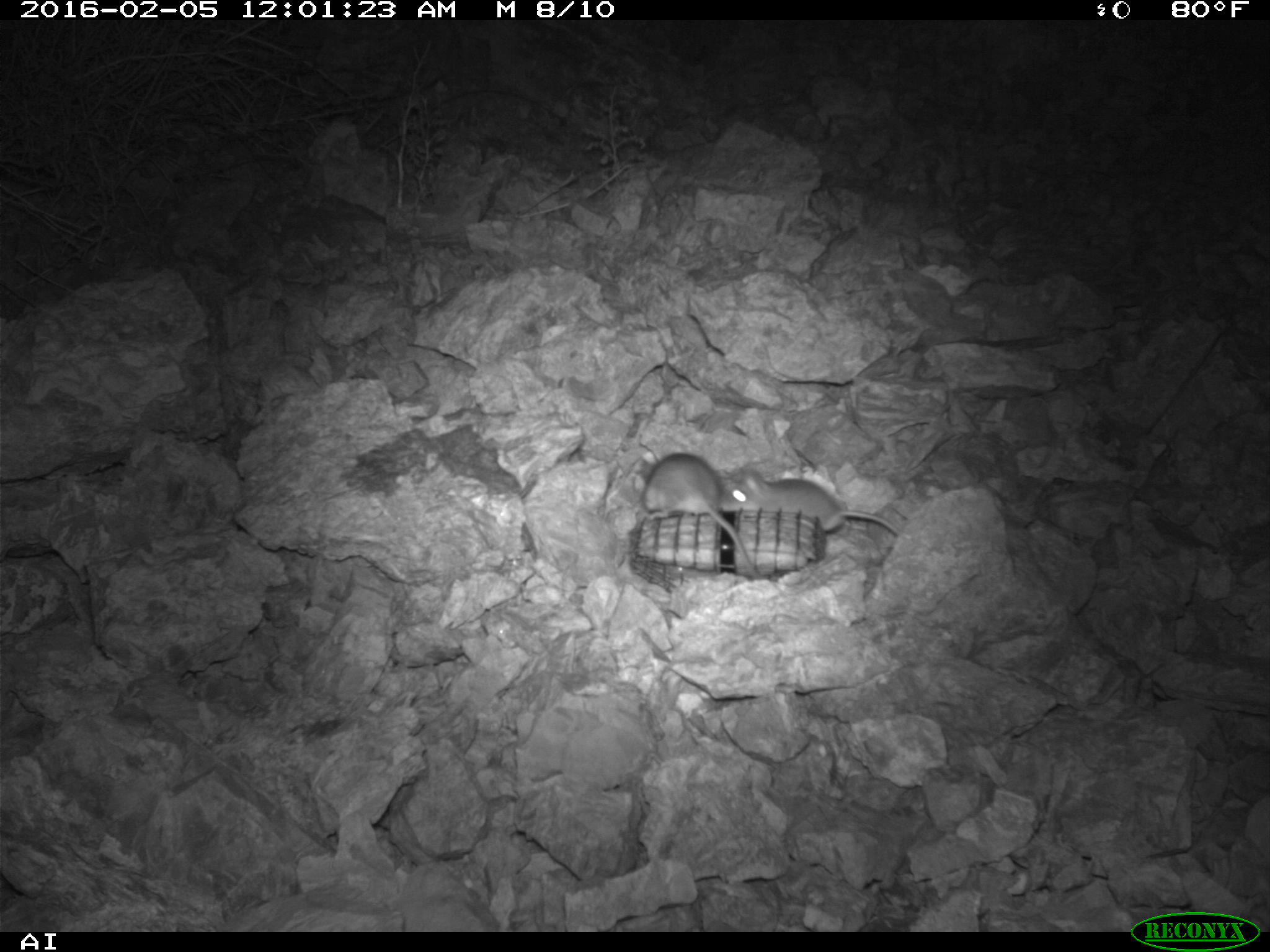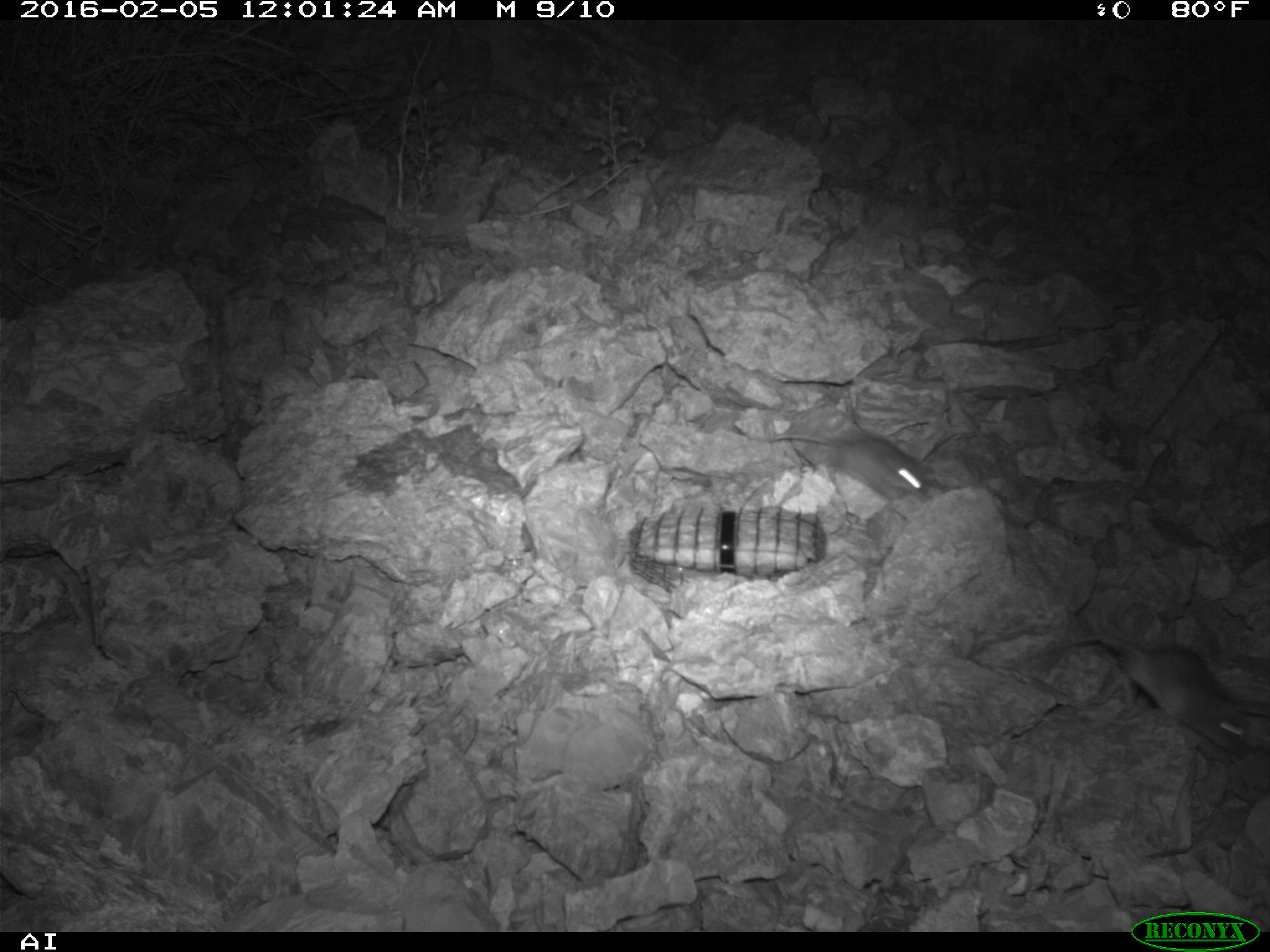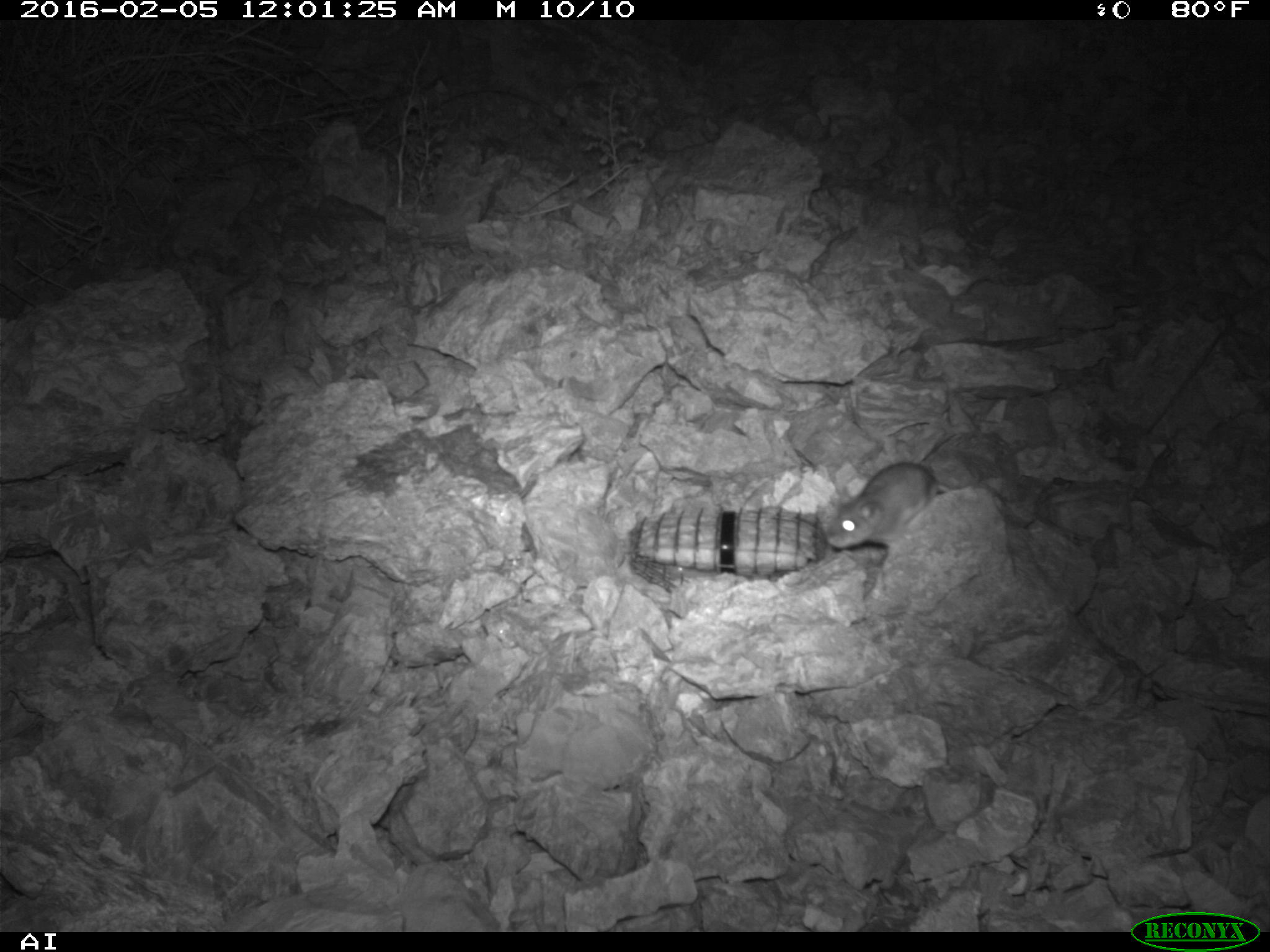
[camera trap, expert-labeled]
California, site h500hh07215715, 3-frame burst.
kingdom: Animalia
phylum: Chordata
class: Mammalia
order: Rodentia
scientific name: Rodentia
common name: rodent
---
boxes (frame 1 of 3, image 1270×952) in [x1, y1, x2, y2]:
rodent: [641, 452, 760, 577]; [716, 467, 901, 539]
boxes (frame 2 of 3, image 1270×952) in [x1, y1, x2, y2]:
rodent: [1038, 633, 1259, 759]; [768, 433, 936, 493]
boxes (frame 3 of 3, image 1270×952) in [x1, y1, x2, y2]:
rodent: [824, 462, 948, 549]